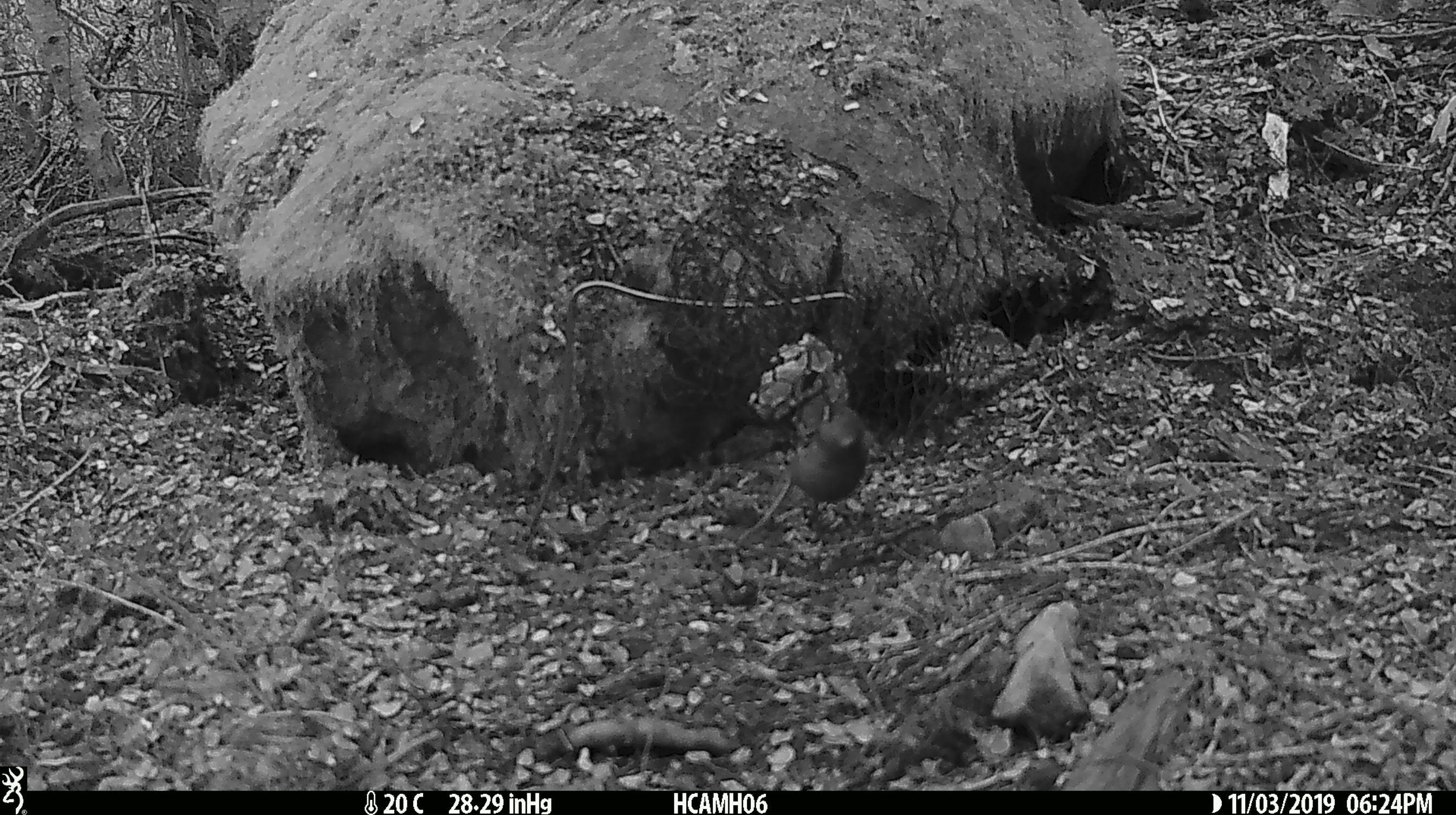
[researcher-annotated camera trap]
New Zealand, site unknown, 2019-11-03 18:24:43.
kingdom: Animalia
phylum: Chordata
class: Mammalia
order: Rodentia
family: Muridae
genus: Mus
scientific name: Mus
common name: mouse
Mouse (Mus).